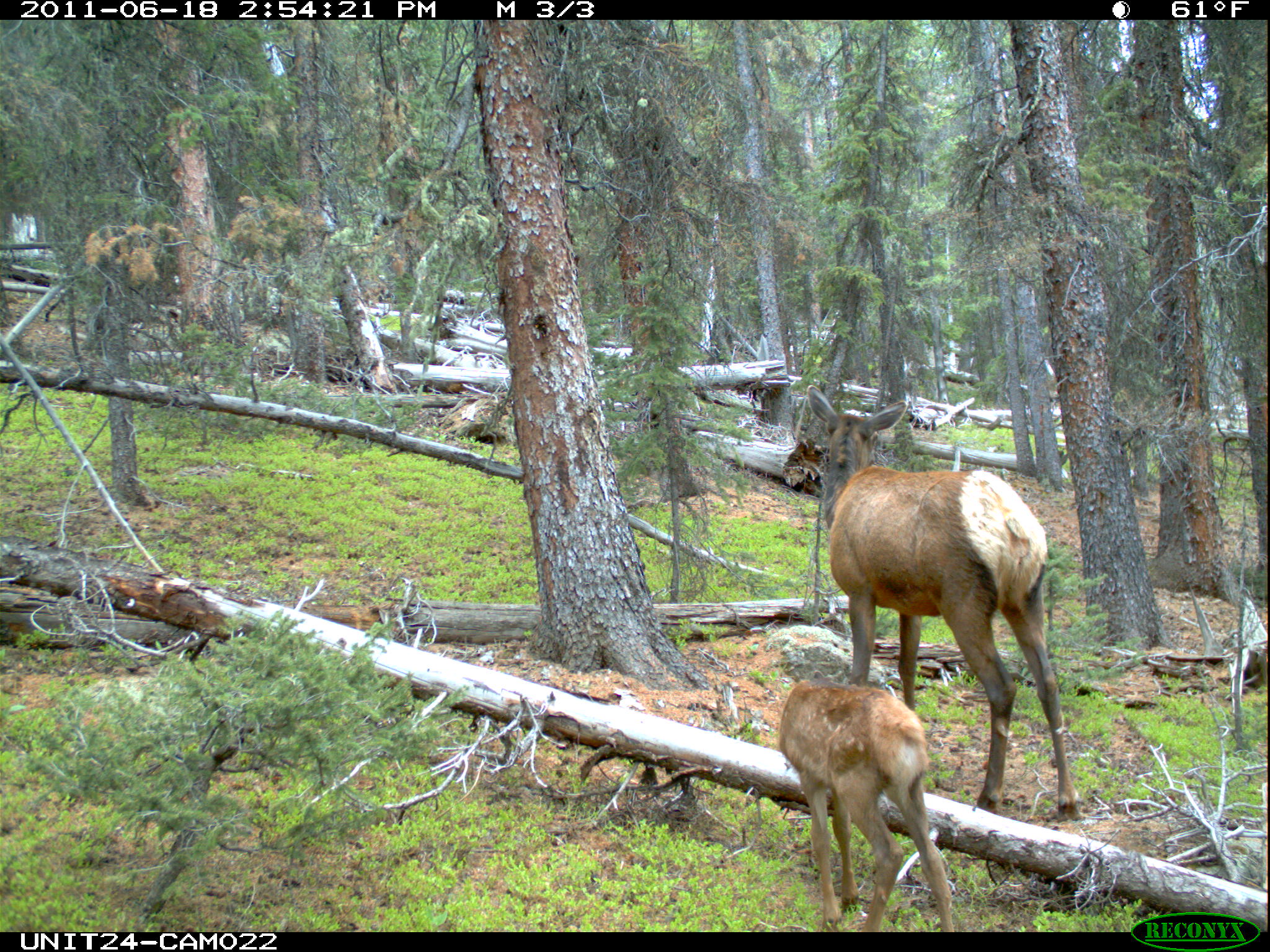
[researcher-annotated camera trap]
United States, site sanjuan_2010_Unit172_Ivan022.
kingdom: Animalia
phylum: Chordata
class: Mammalia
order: Artiodactyla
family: Cervidae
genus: Cervus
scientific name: Cervus elaphus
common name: red deer